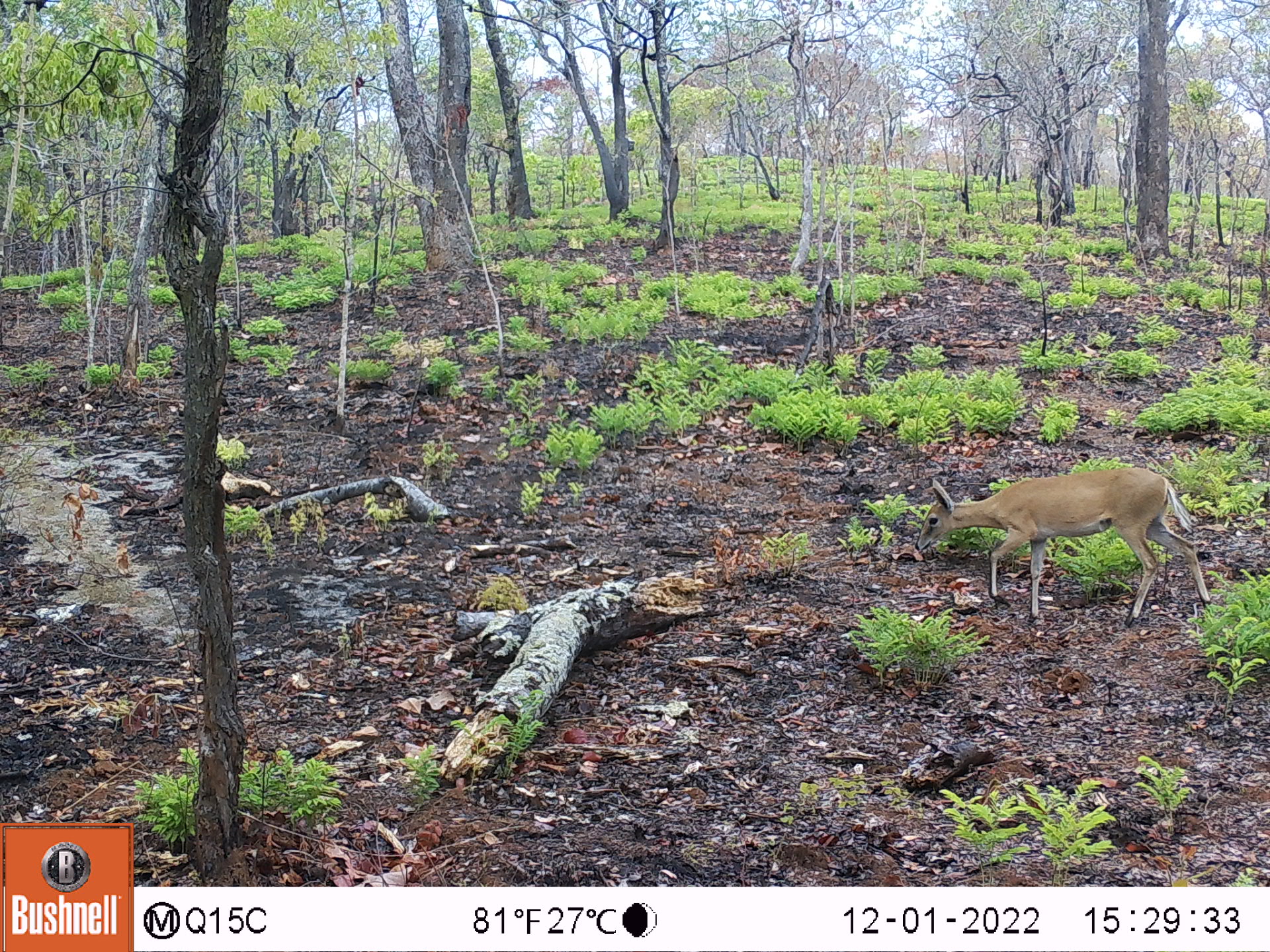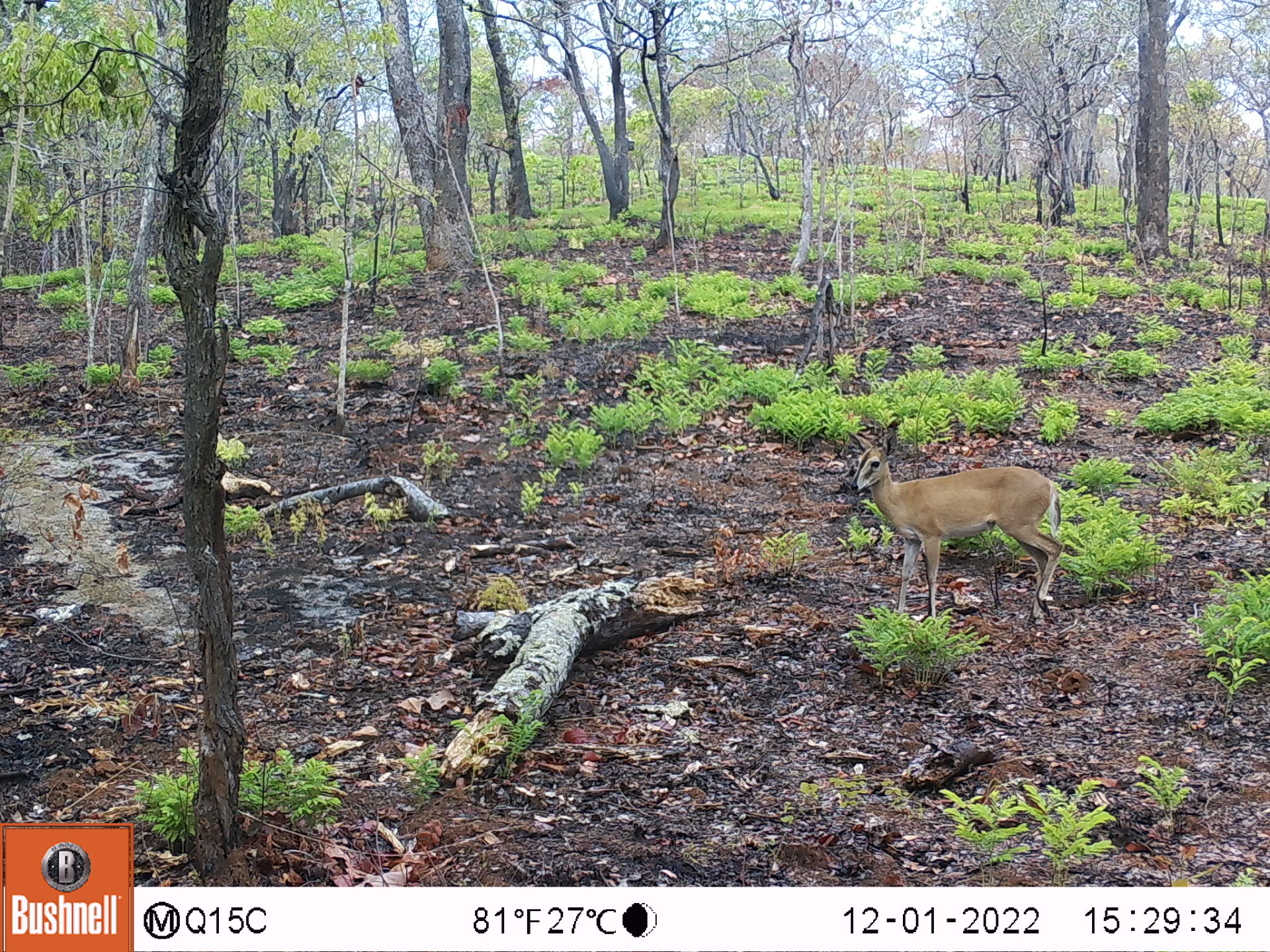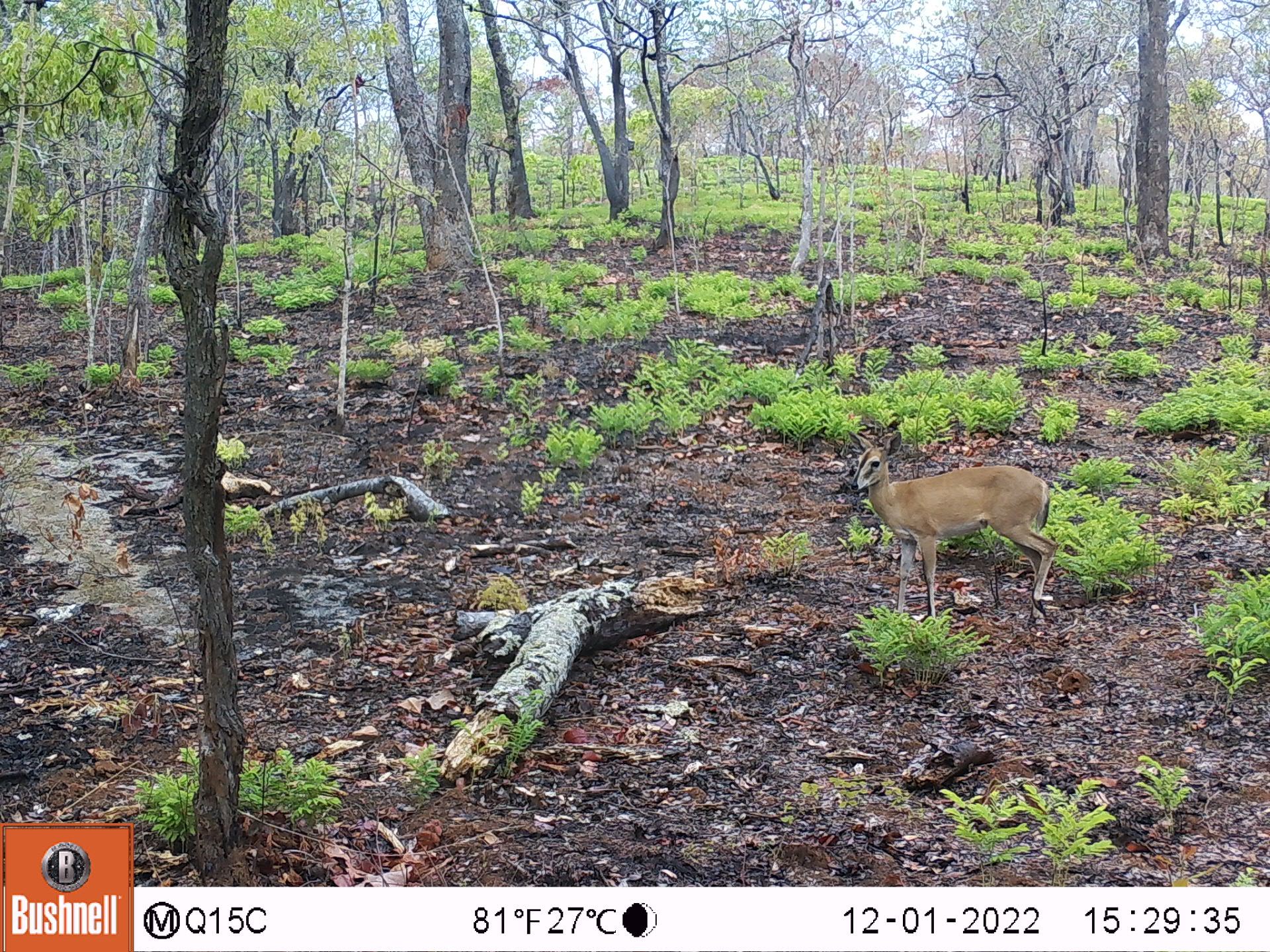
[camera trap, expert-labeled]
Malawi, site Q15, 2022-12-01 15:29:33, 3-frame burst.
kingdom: Animalia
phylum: Chordata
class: Mammalia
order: Artiodactyla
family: Bovidae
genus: Sylvicapra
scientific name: Sylvicapra grimmia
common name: common duiker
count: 1